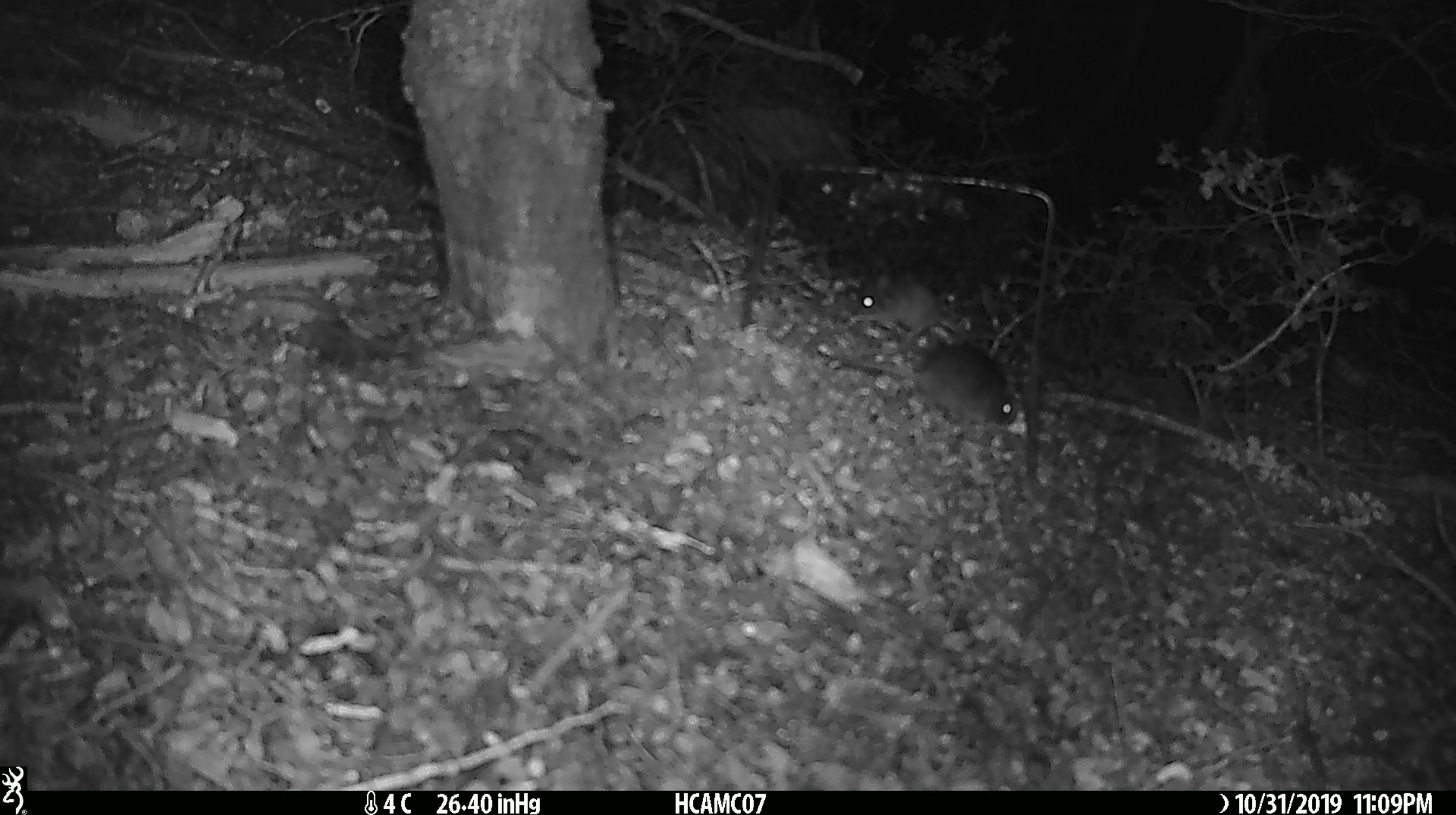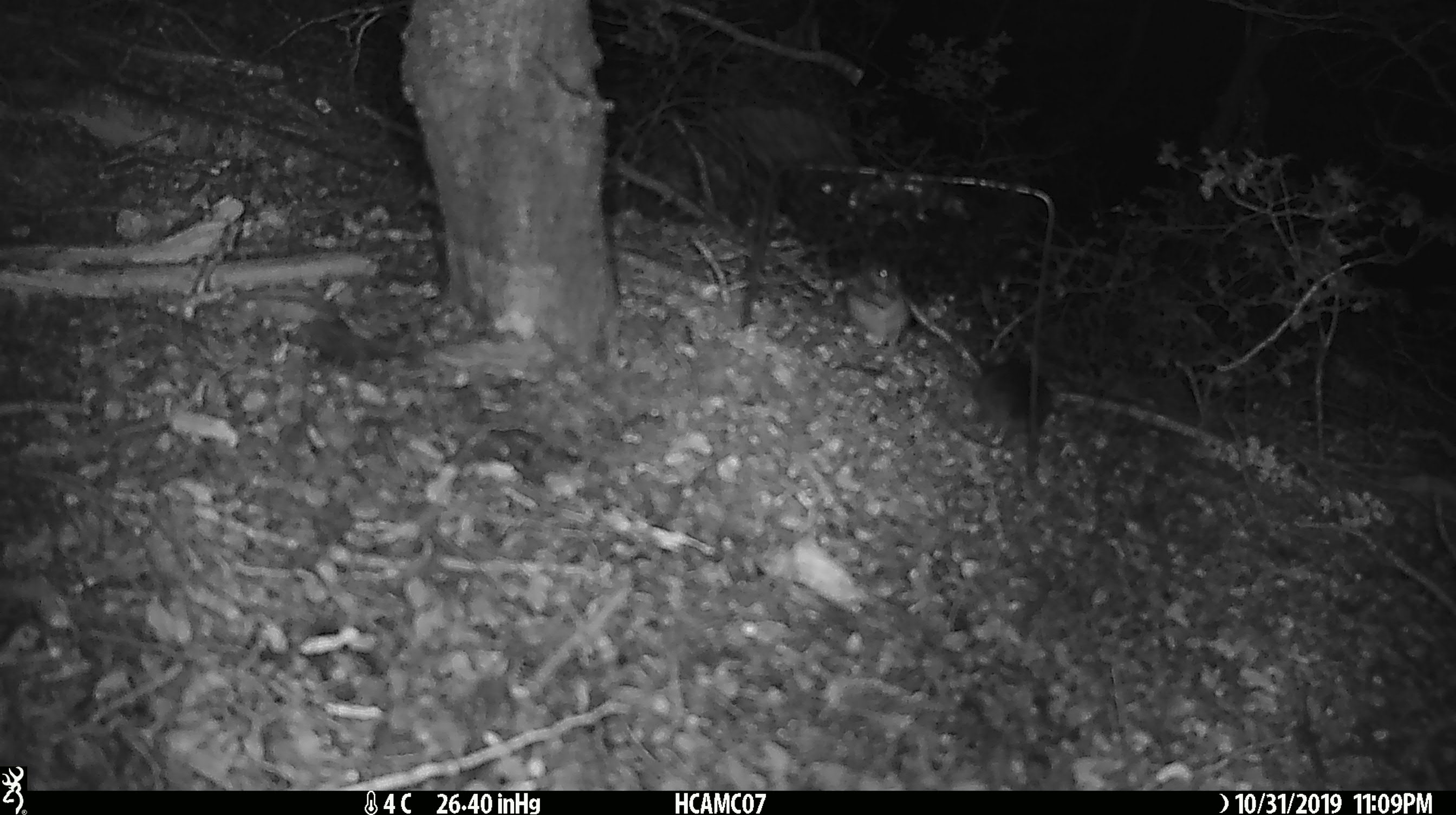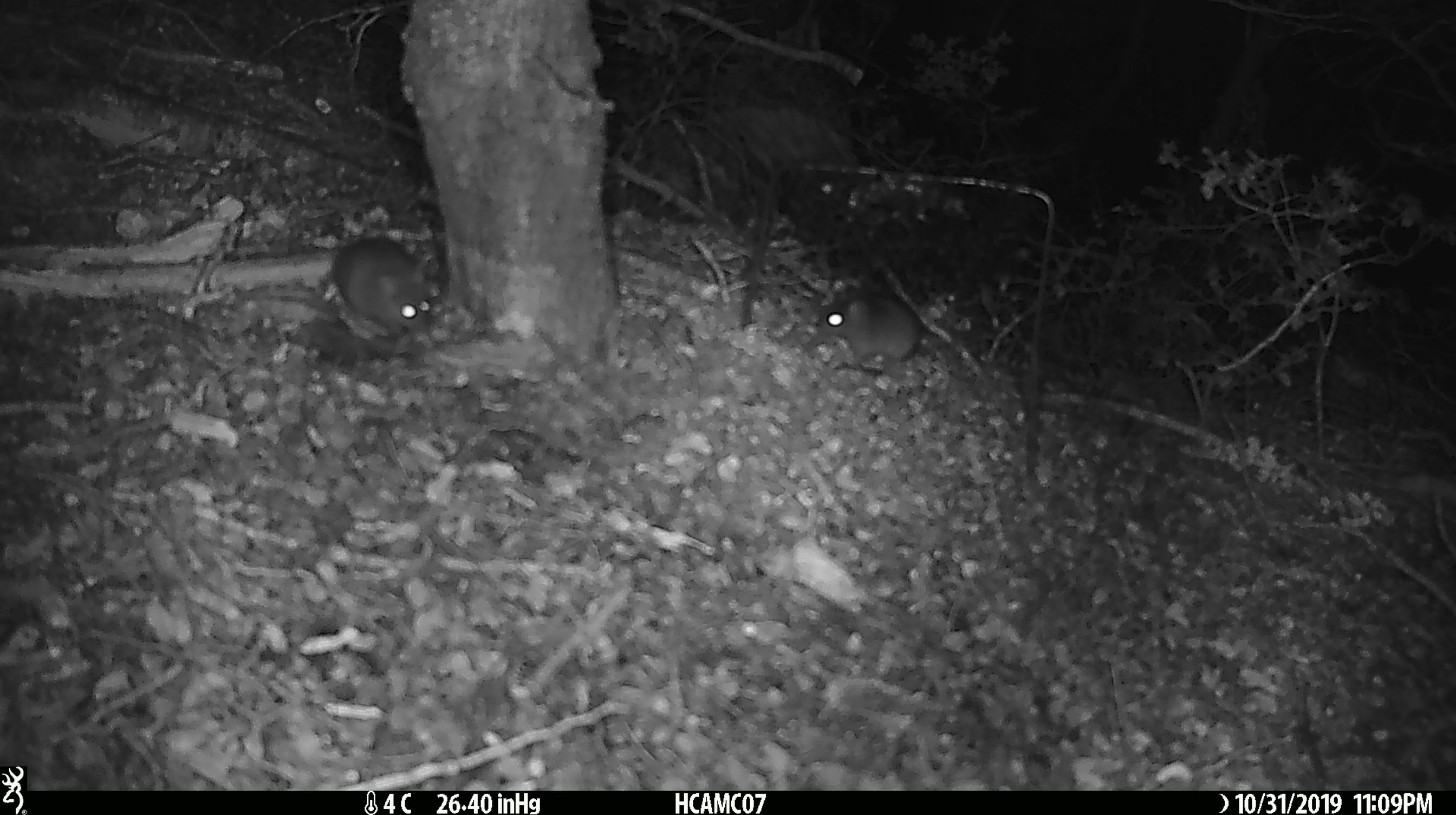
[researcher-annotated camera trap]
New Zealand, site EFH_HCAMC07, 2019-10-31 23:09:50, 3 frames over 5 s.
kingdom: Animalia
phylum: Chordata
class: Mammalia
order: Rodentia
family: Muridae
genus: Mus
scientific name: Mus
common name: mouse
Mouse (Mus).